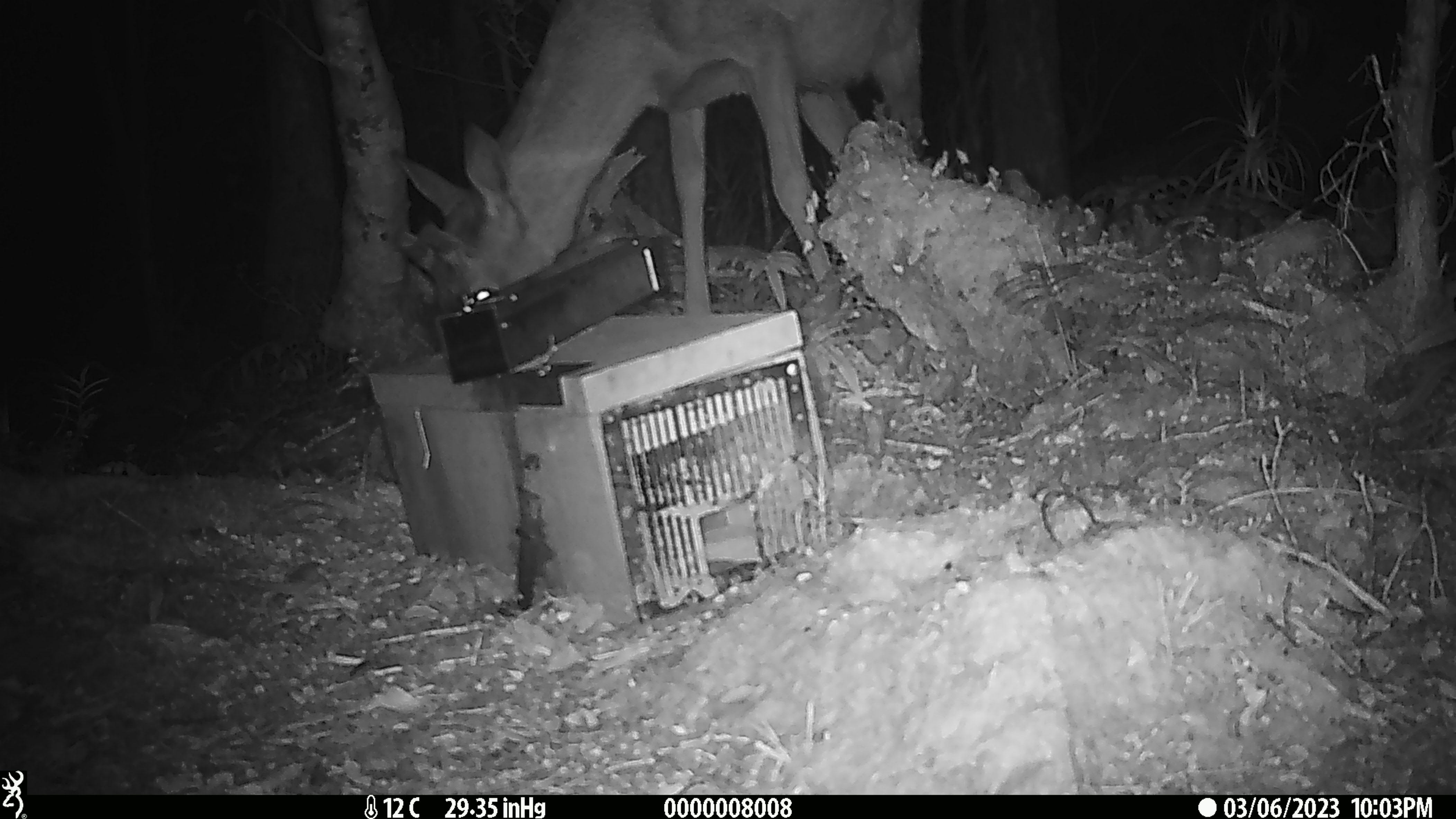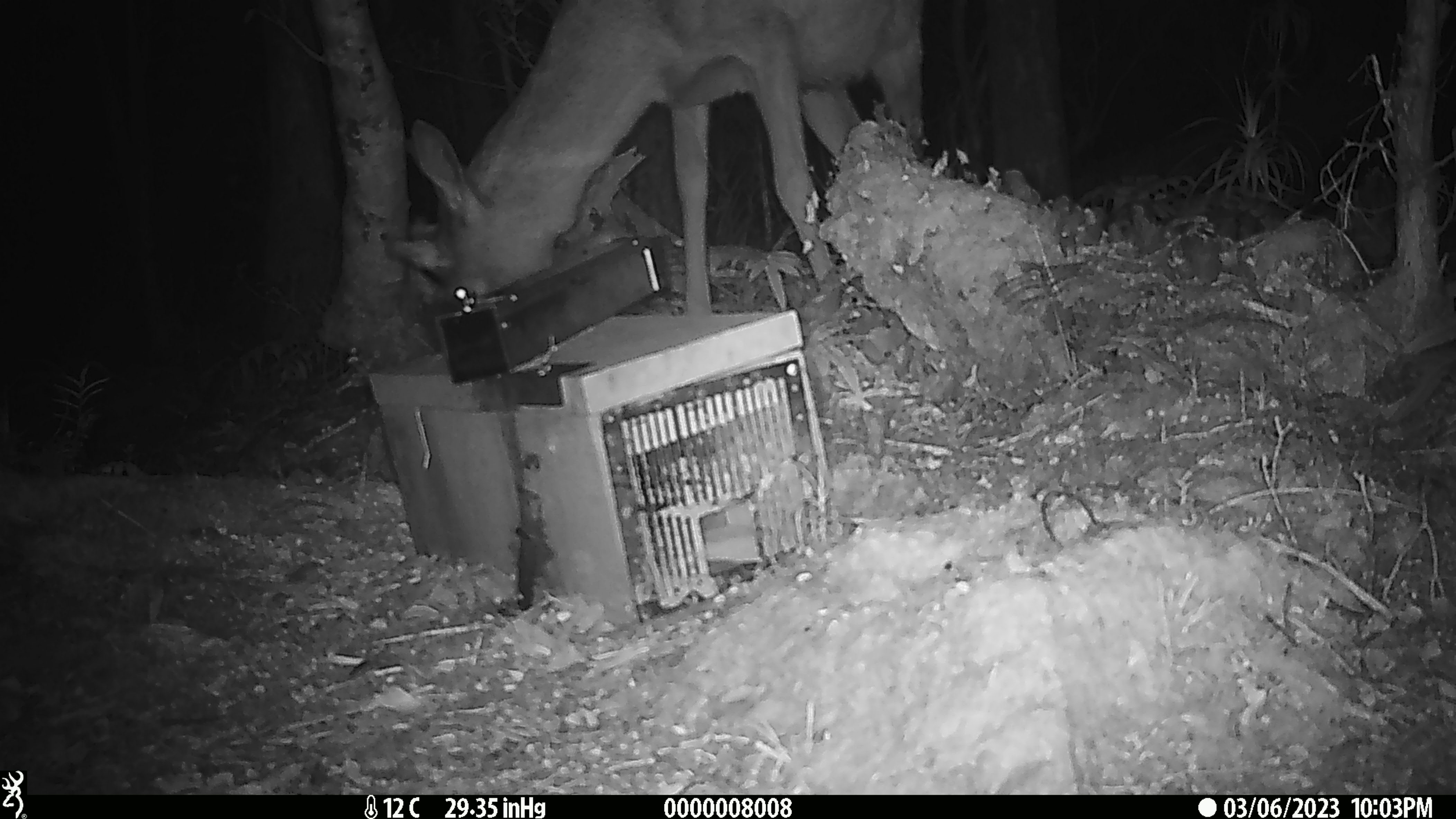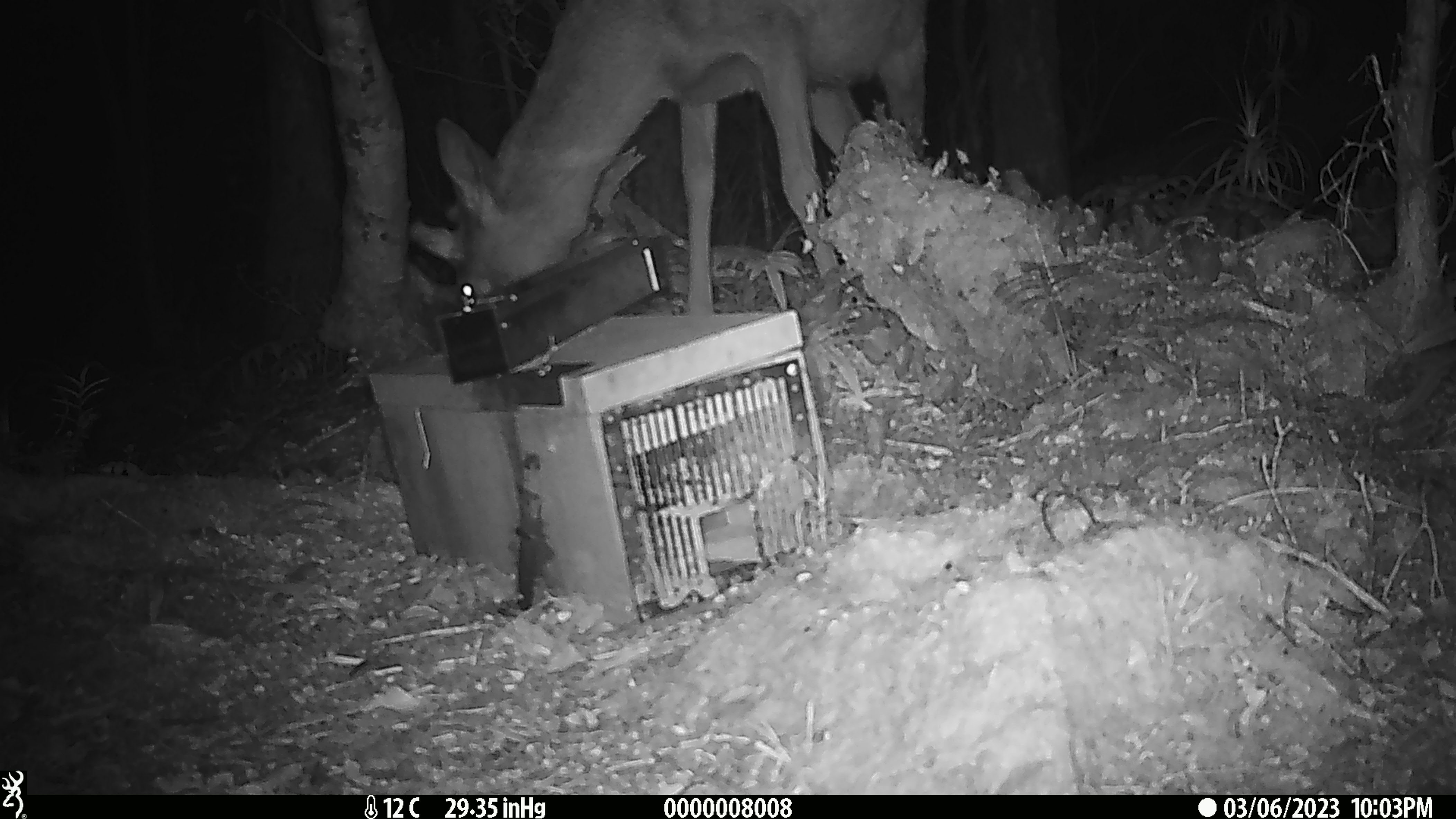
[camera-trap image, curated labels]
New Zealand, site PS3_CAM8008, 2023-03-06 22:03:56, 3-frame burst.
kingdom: Animalia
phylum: Chordata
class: Mammalia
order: Artiodactyla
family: Cervidae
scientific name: Cervidae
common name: deer